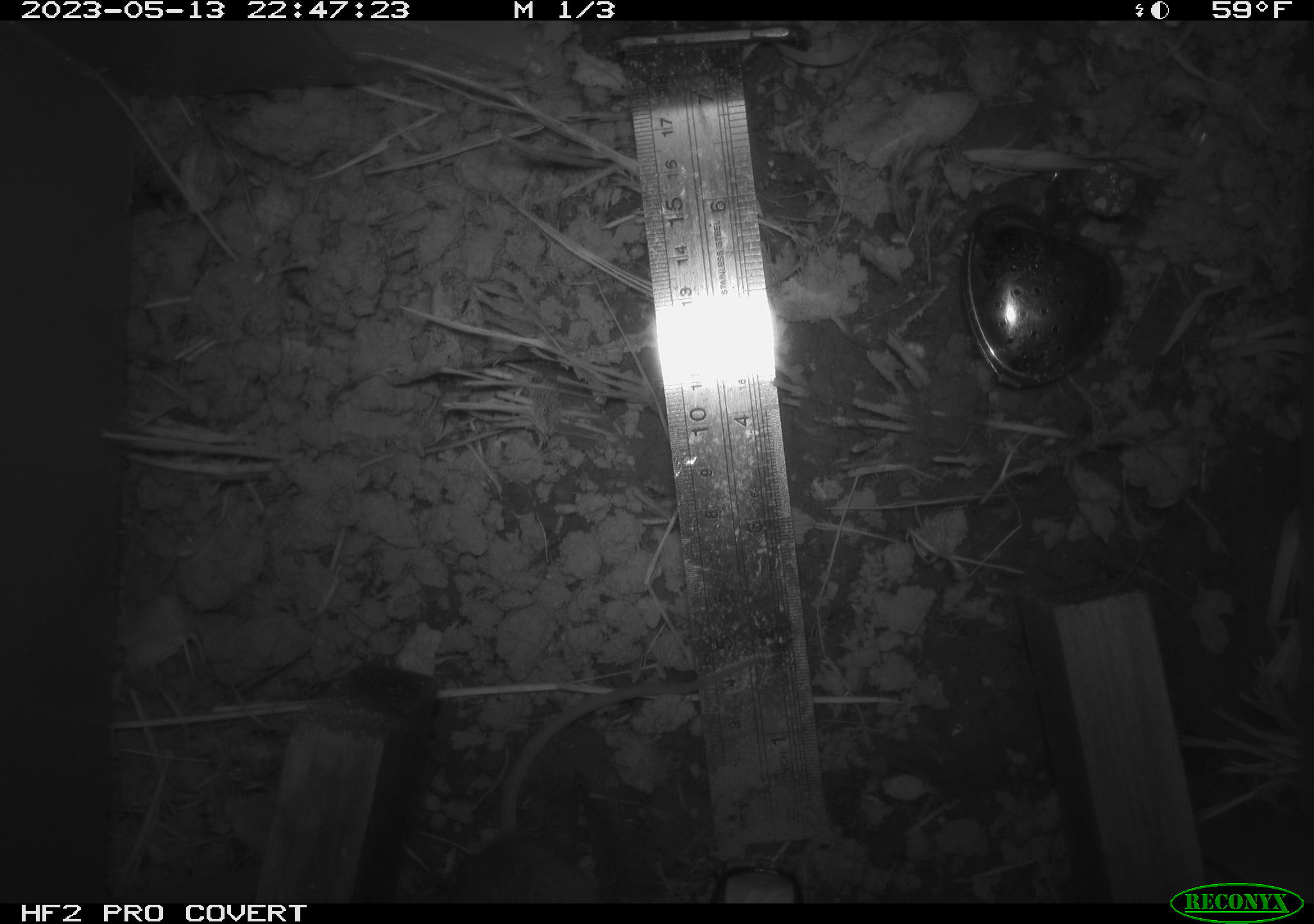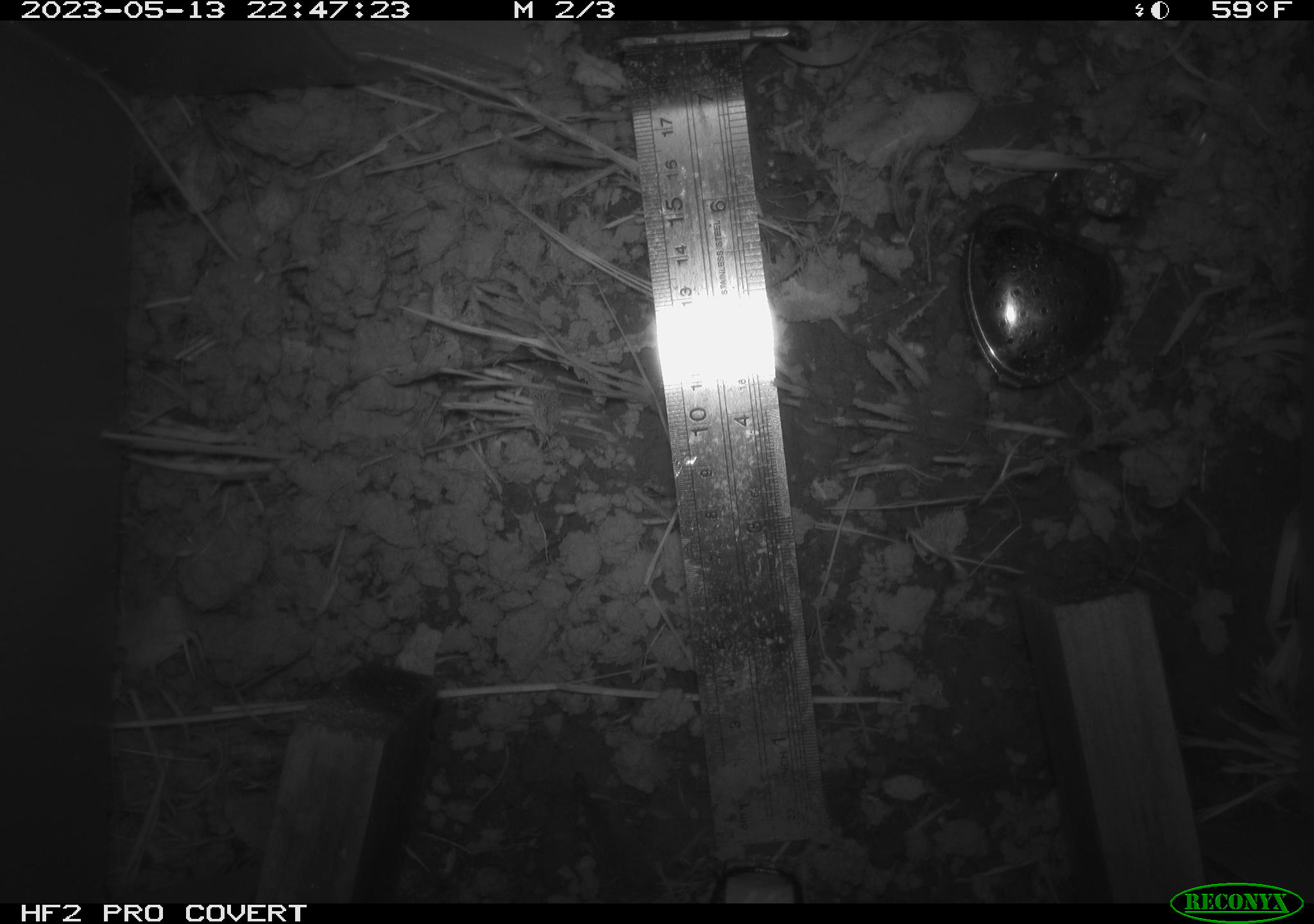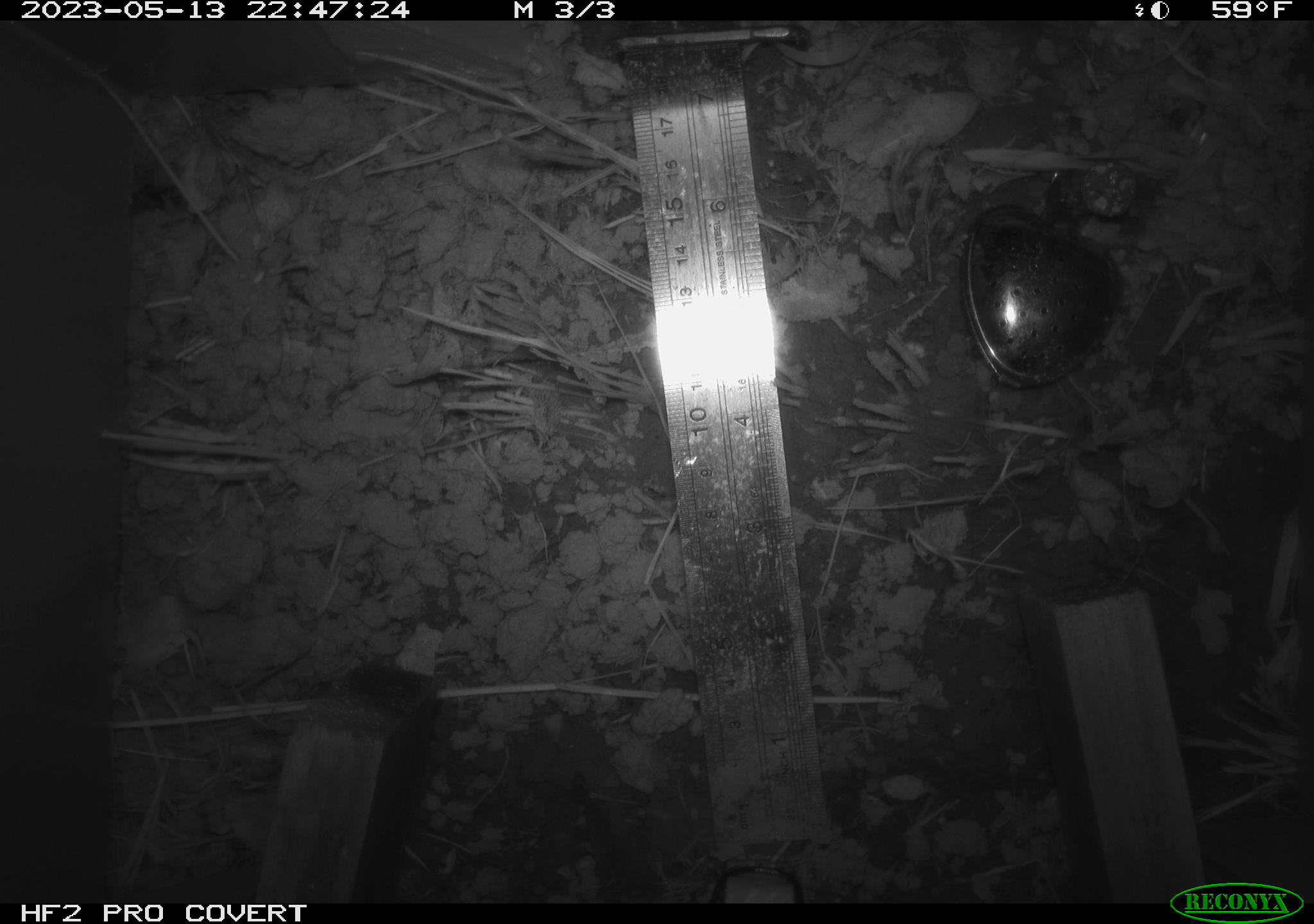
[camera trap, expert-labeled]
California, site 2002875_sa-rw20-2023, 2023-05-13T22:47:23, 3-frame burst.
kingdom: Animalia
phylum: Chordata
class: Mammalia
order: Rodentia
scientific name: Rodentia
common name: rodent